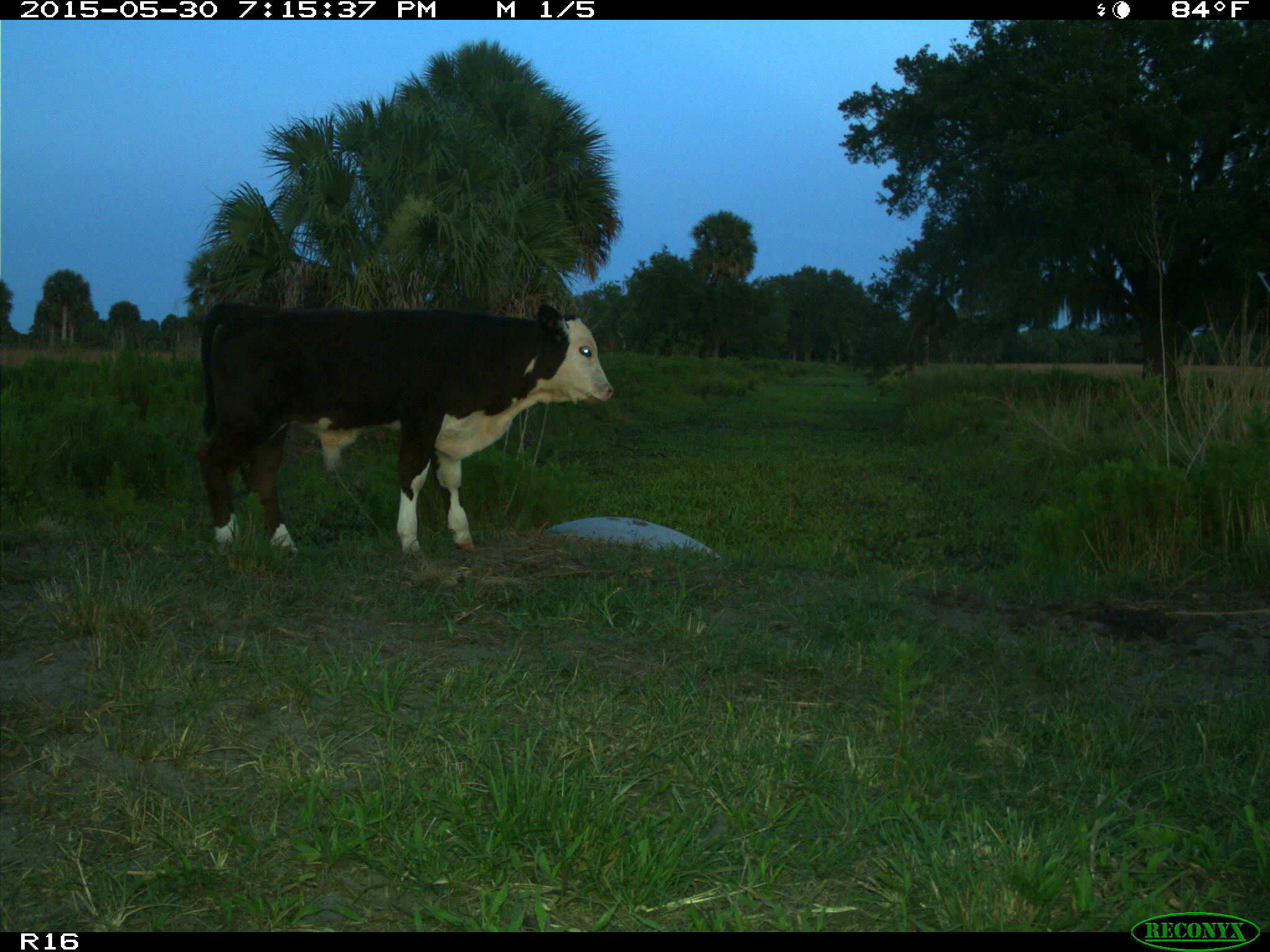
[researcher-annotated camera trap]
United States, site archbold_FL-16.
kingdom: Animalia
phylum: Chordata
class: Mammalia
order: Artiodactyla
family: Bovidae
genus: Bos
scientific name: Bos taurus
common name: domestic cow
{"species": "Bos taurus (domestic cow)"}